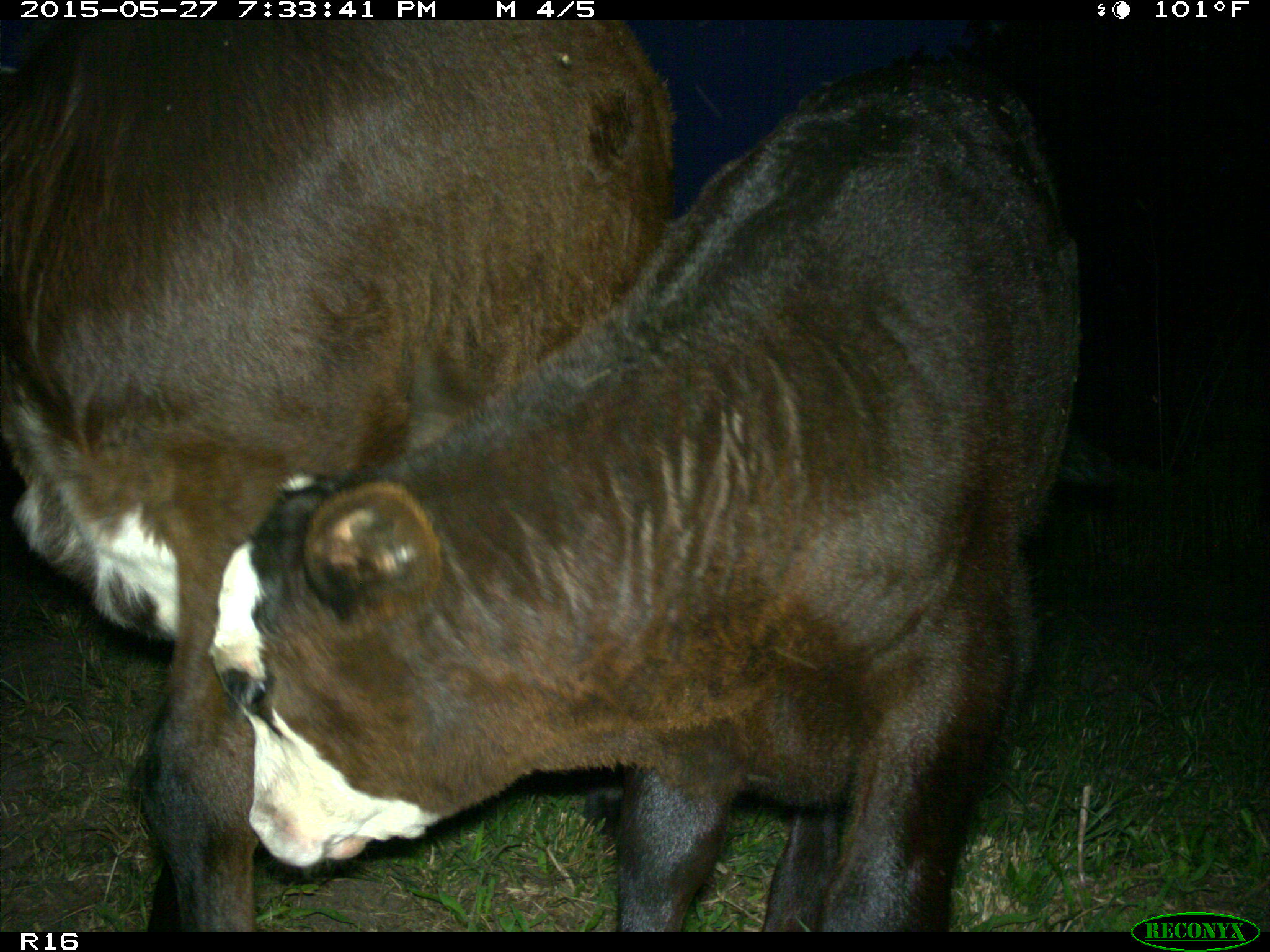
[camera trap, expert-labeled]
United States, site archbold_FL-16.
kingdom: Animalia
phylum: Chordata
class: Mammalia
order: Artiodactyla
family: Bovidae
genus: Bos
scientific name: Bos taurus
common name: domestic cow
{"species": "Bos taurus (domestic cow)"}